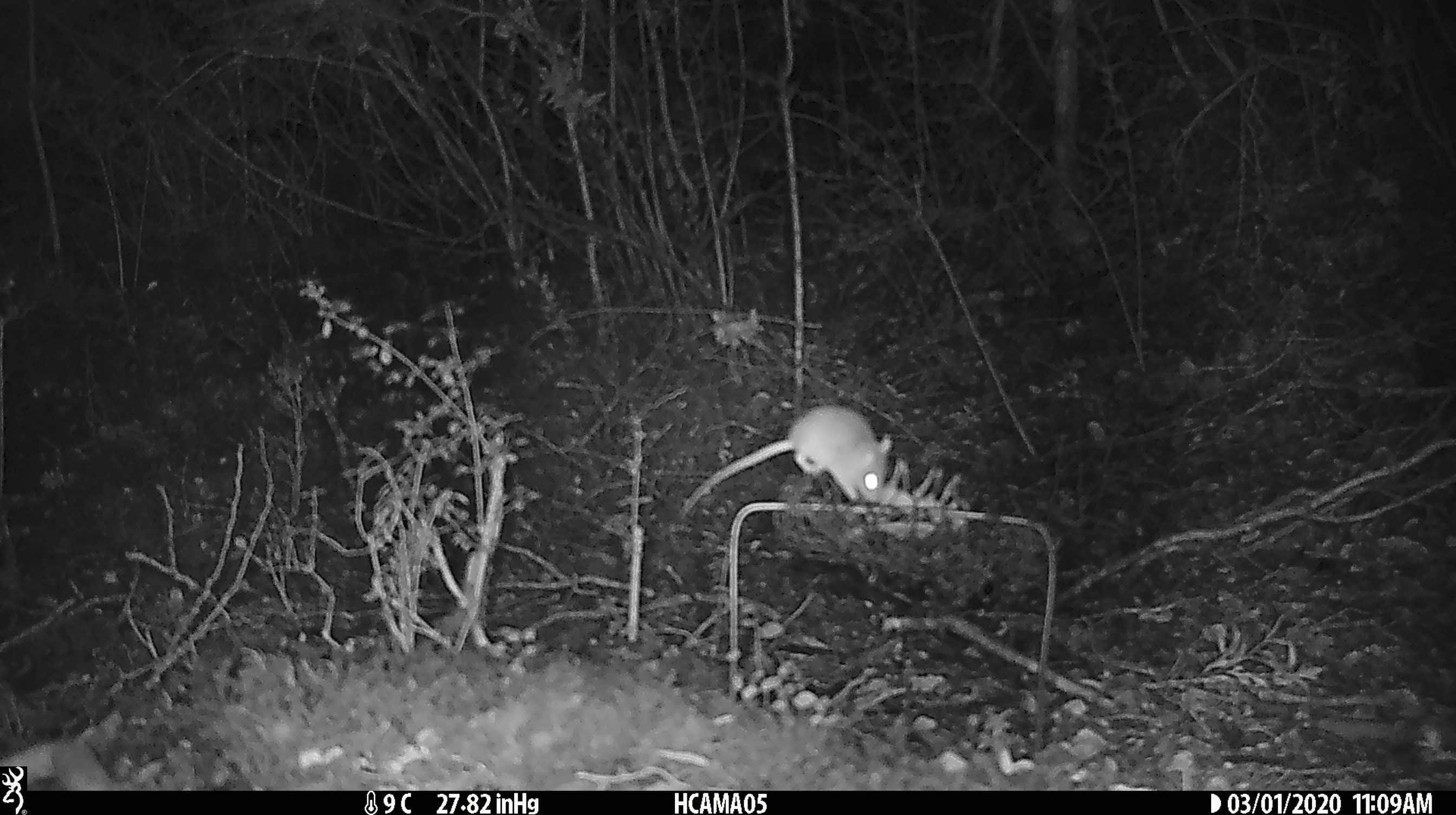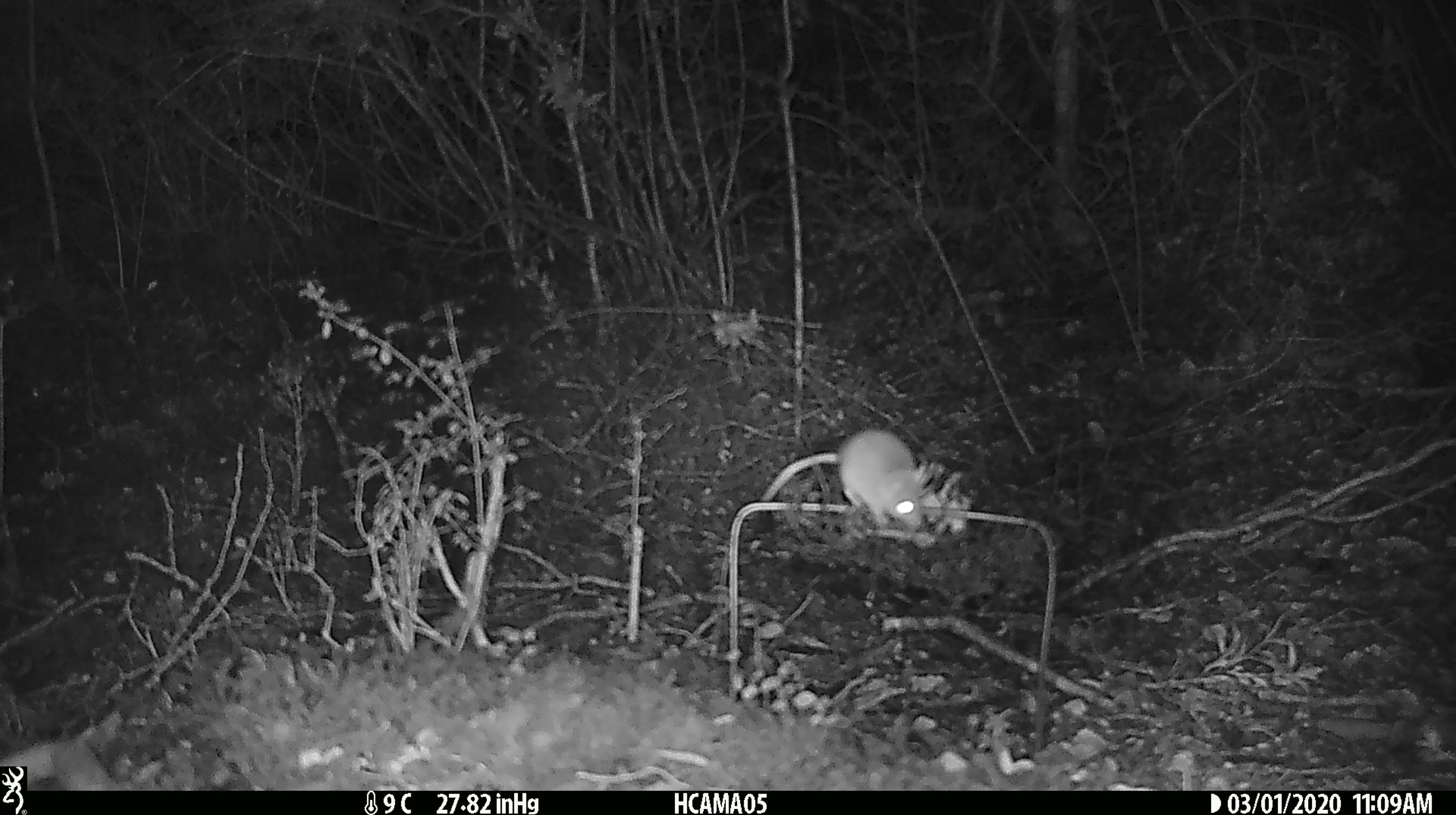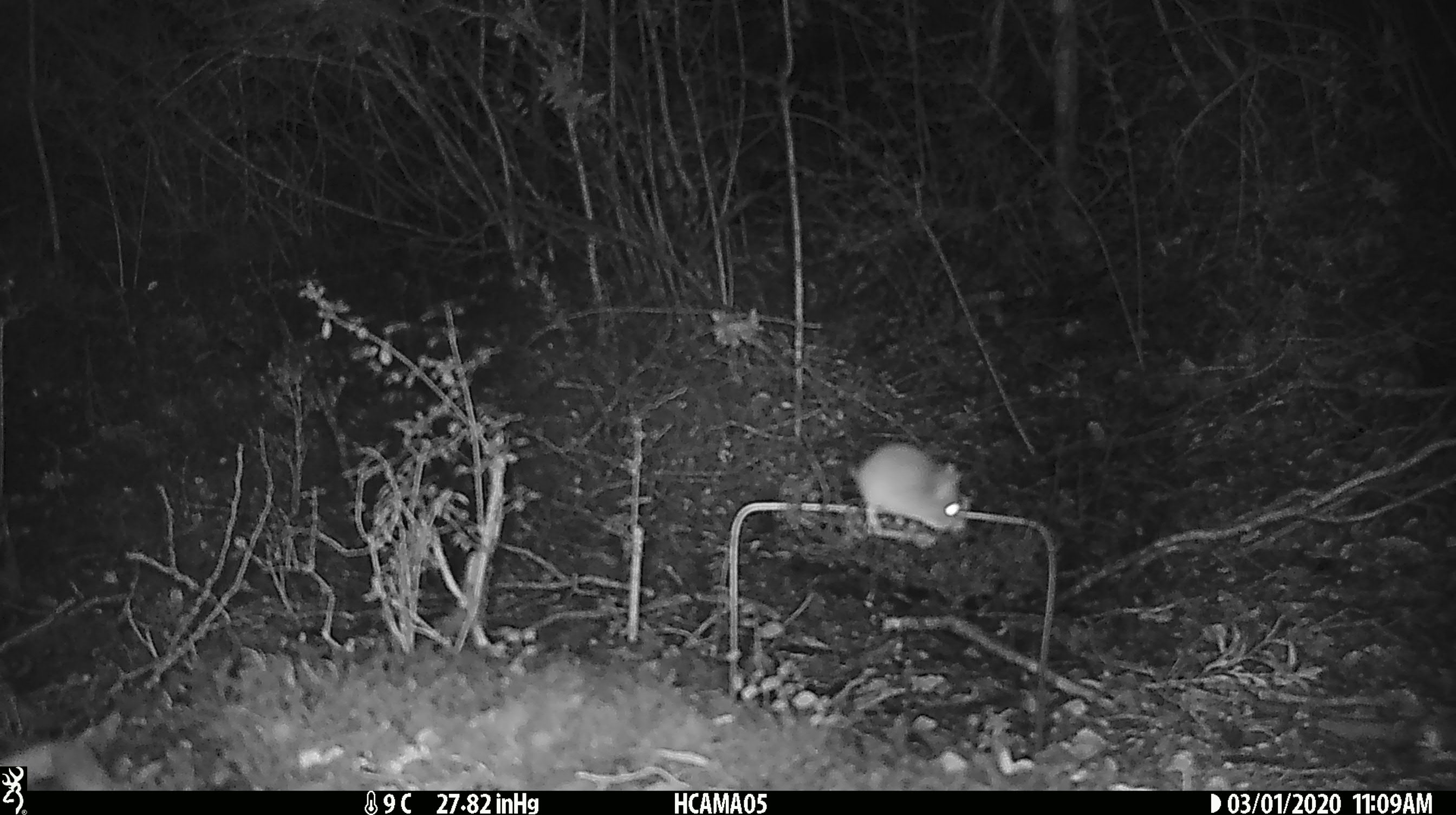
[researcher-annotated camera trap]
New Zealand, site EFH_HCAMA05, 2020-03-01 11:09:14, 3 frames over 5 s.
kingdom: Animalia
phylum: Chordata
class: Mammalia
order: Rodentia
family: Muridae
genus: Mus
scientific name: Mus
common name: mouse